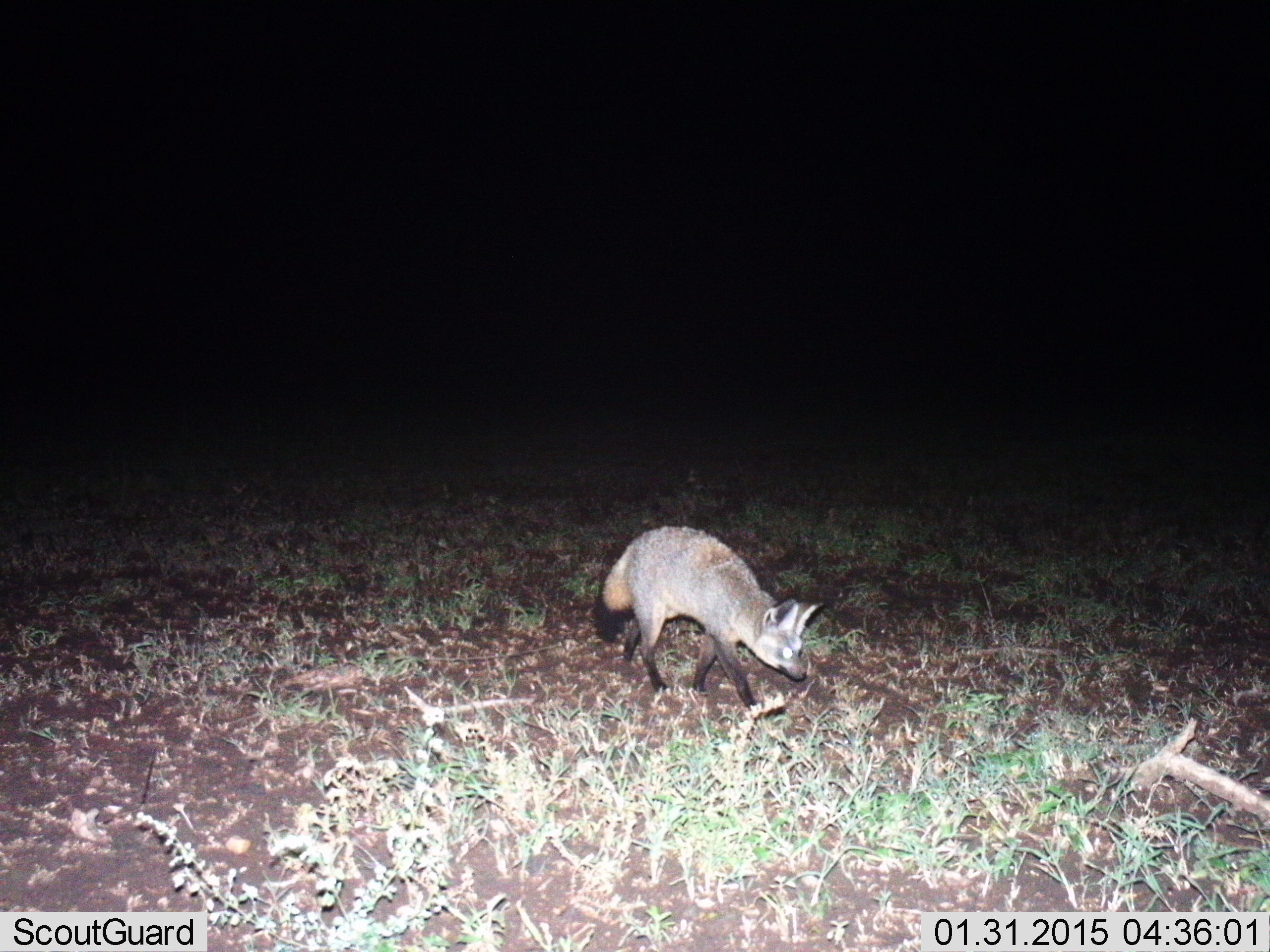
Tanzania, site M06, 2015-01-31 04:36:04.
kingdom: Animalia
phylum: Chordata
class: Mammalia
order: Carnivora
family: Canidae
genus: Otocyon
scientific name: Otocyon megalotis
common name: bat-eared fox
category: batearedfox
Batearedfox (bat-eared fox) (Otocyon megalotis), count 1. Behavior (volunteer vote fractions): standing 20%, resting 0%, moving 80%, interacting 0%. Young present (vote fraction): 0%. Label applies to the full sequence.